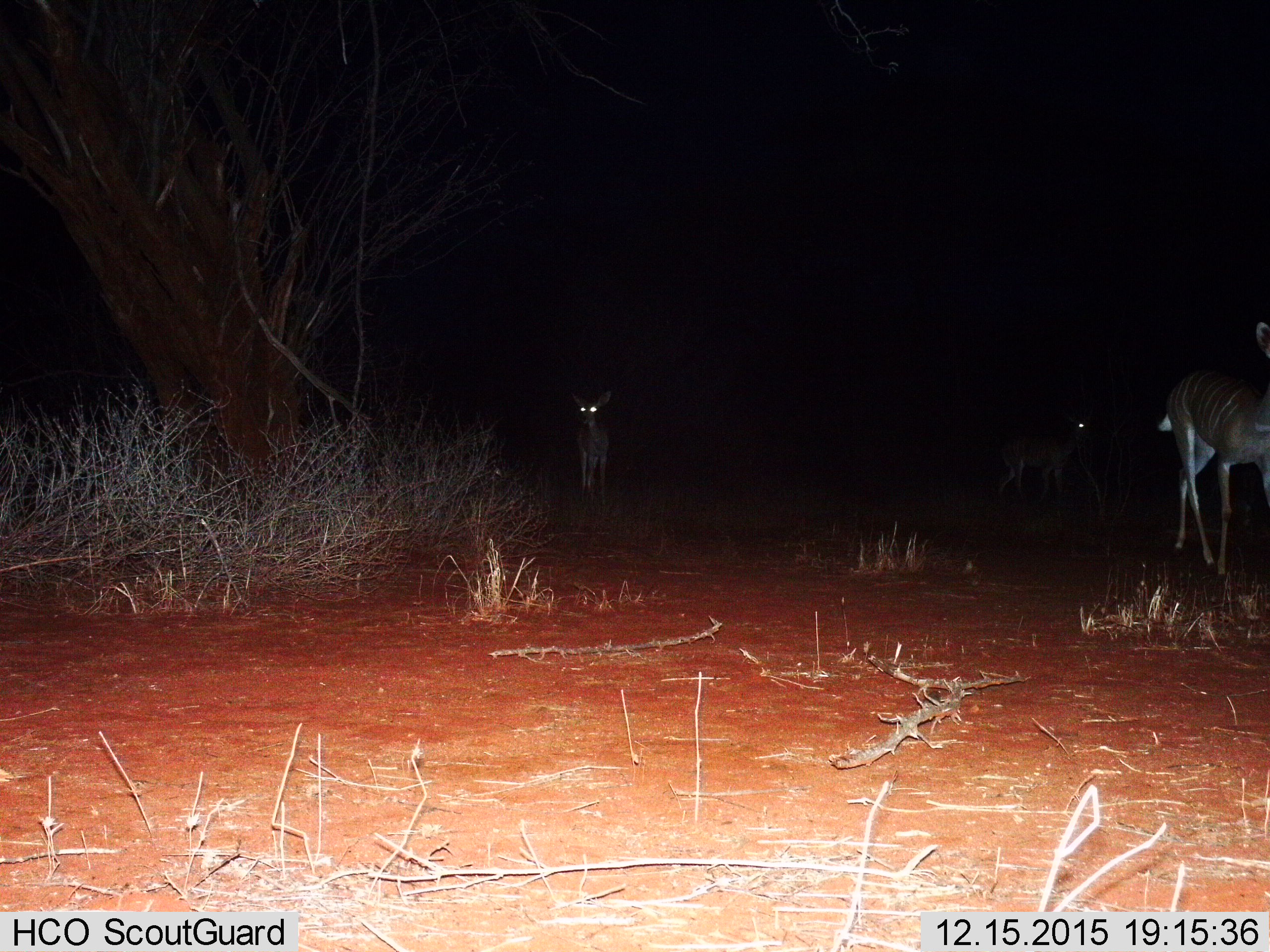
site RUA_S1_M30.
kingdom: Animalia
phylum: Chordata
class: Mammalia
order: Artiodactyla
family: Bovidae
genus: Tragelaphus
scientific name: Tragelaphus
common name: kudu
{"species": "kudu (Tragelaphus)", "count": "3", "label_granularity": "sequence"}